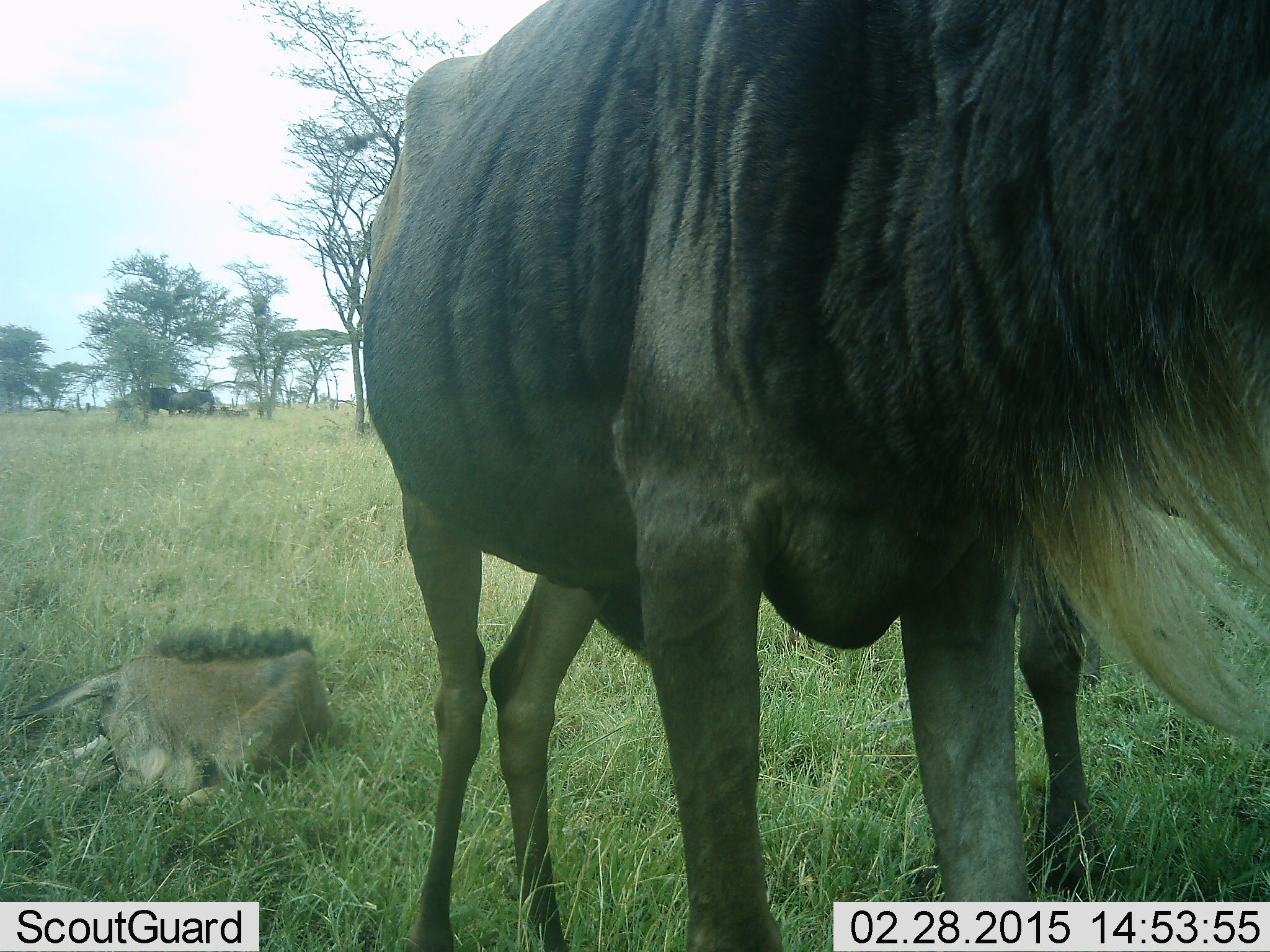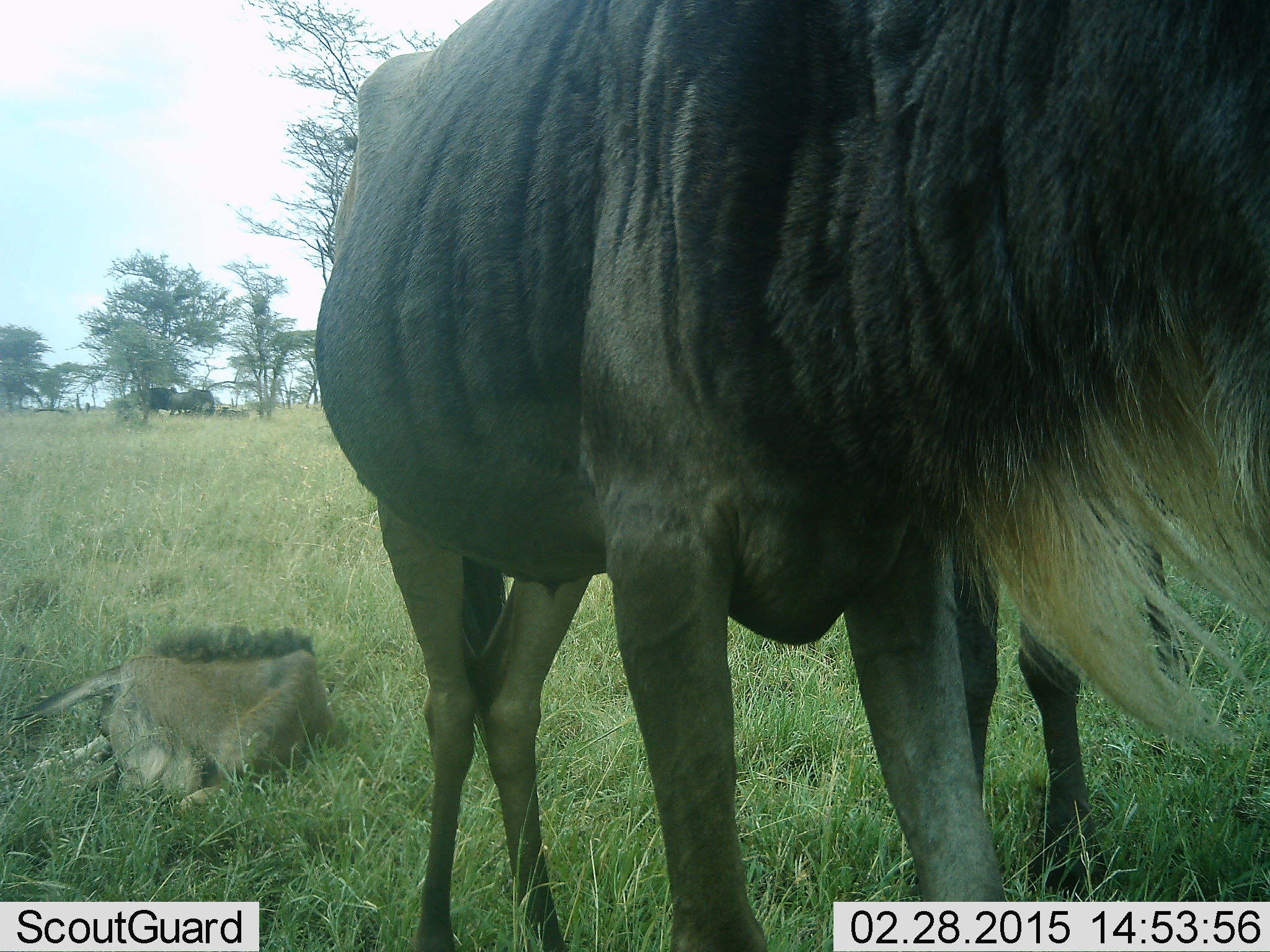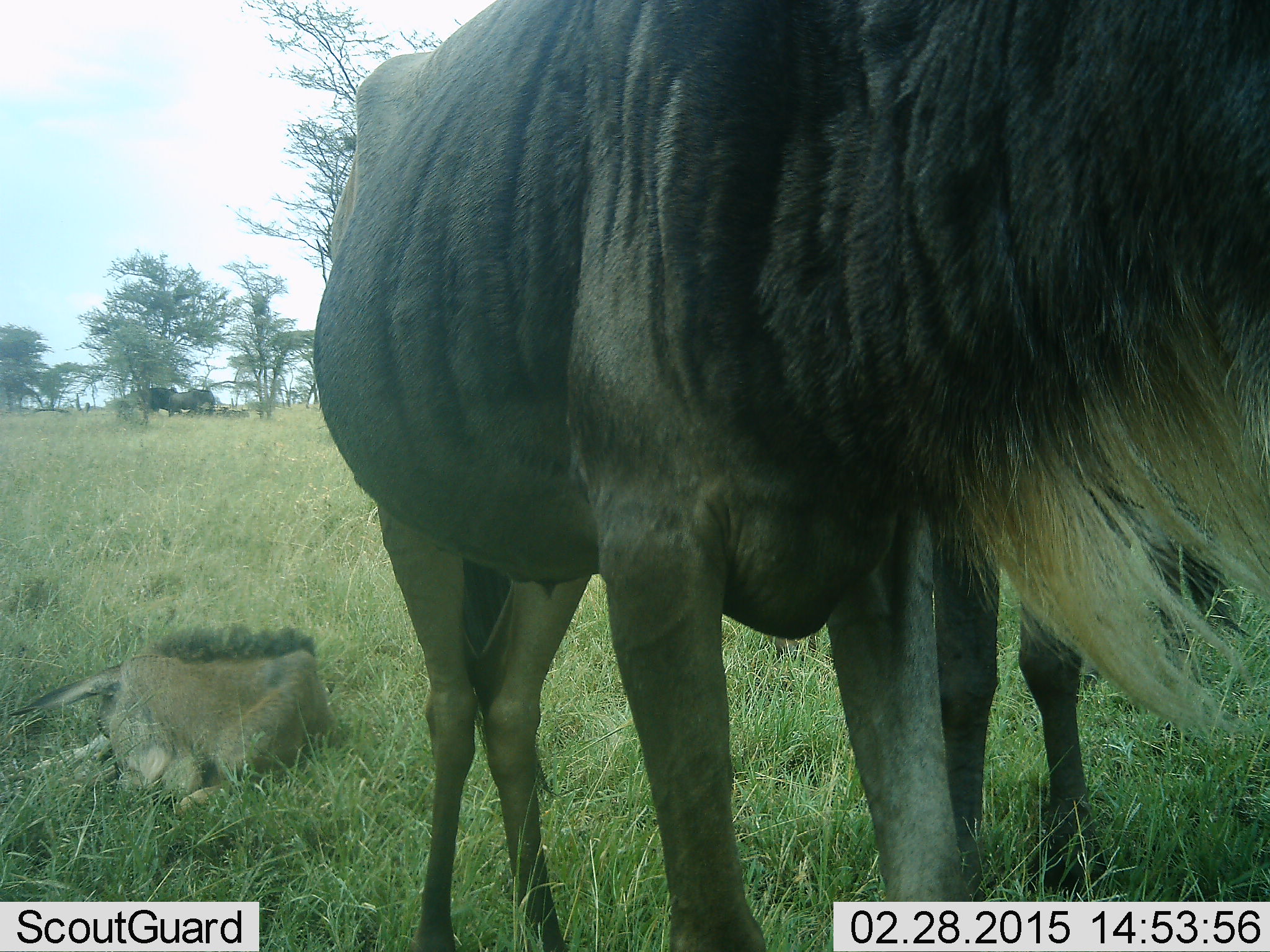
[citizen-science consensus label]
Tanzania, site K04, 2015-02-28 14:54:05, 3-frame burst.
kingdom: Animalia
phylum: Chordata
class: Mammalia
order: Artiodactyla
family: Bovidae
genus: Connochaetes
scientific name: Connochaetes taurinus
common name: blue wildebeest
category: wildebeest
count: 3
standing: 80%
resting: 80%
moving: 20%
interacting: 10%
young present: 70%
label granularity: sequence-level